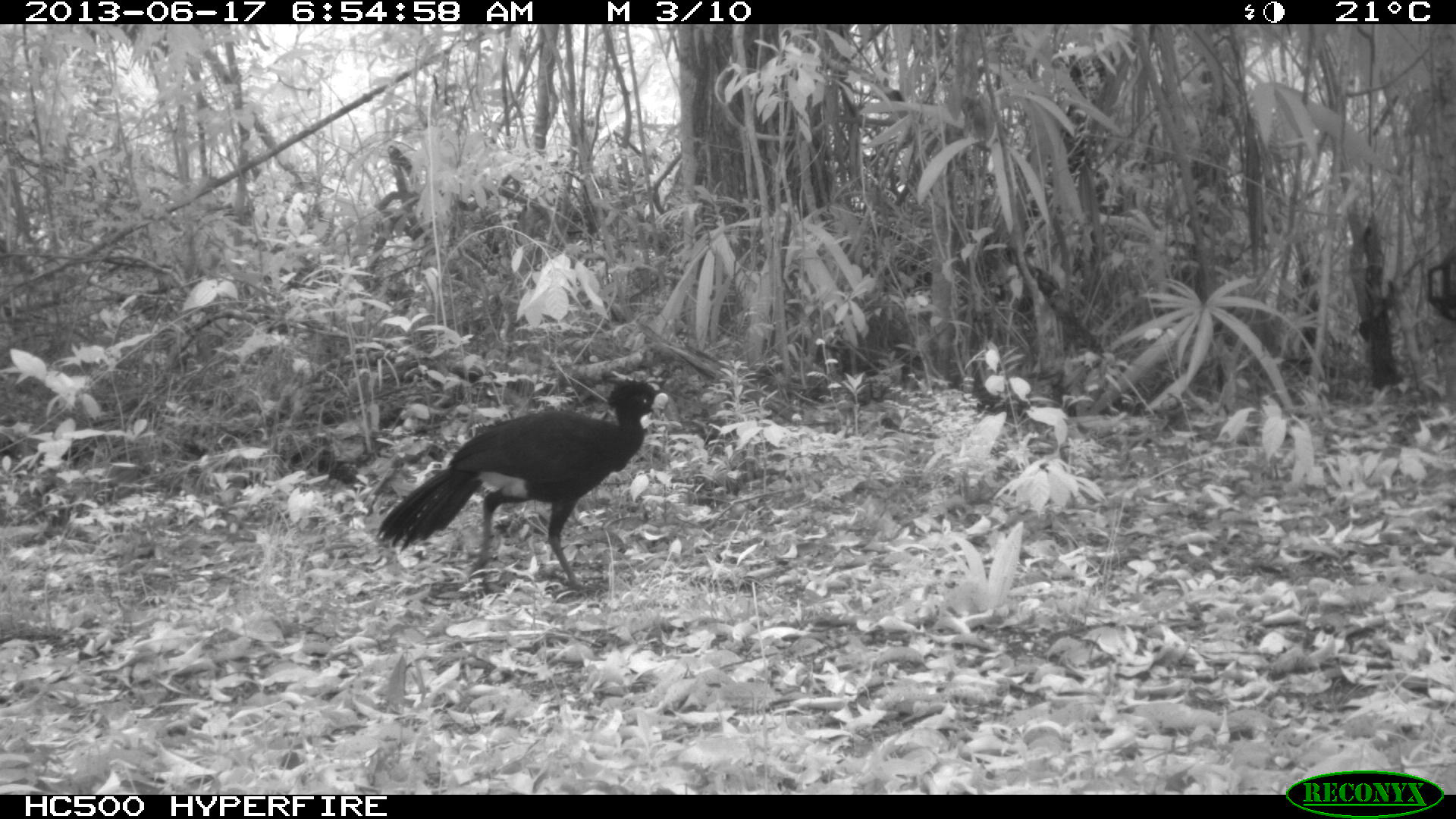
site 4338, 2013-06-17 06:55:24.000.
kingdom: Animalia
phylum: Chordata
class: Aves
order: Galliformes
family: Cracidae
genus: Crax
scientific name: Crax rubra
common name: great curassow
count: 1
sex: male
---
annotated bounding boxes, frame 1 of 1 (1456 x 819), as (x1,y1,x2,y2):
crax rubra: (376,376,668,596)